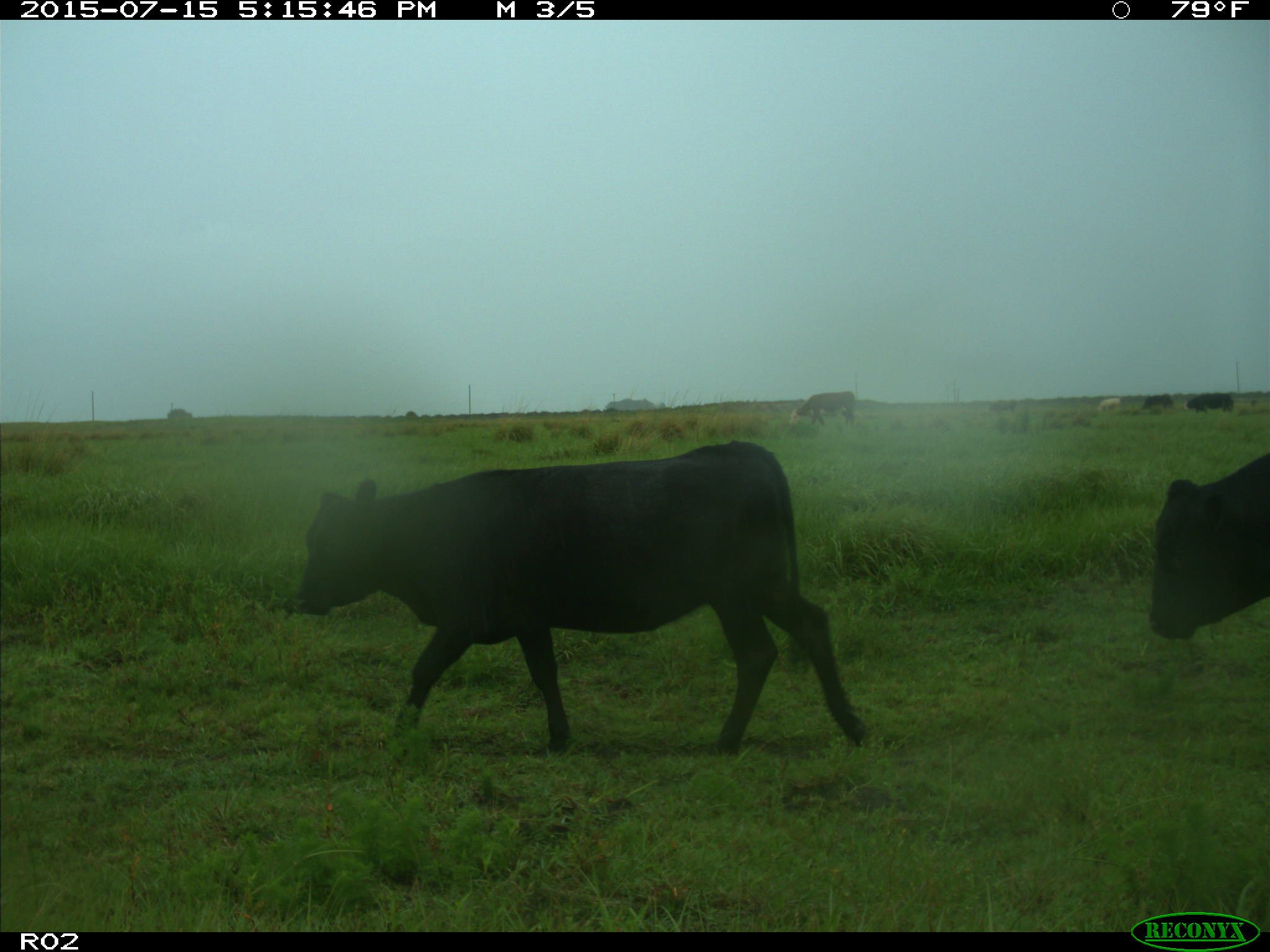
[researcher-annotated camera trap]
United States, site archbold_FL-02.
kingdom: Animalia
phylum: Chordata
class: Mammalia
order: Artiodactyla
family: Bovidae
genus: Bos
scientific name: Bos taurus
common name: domestic cow